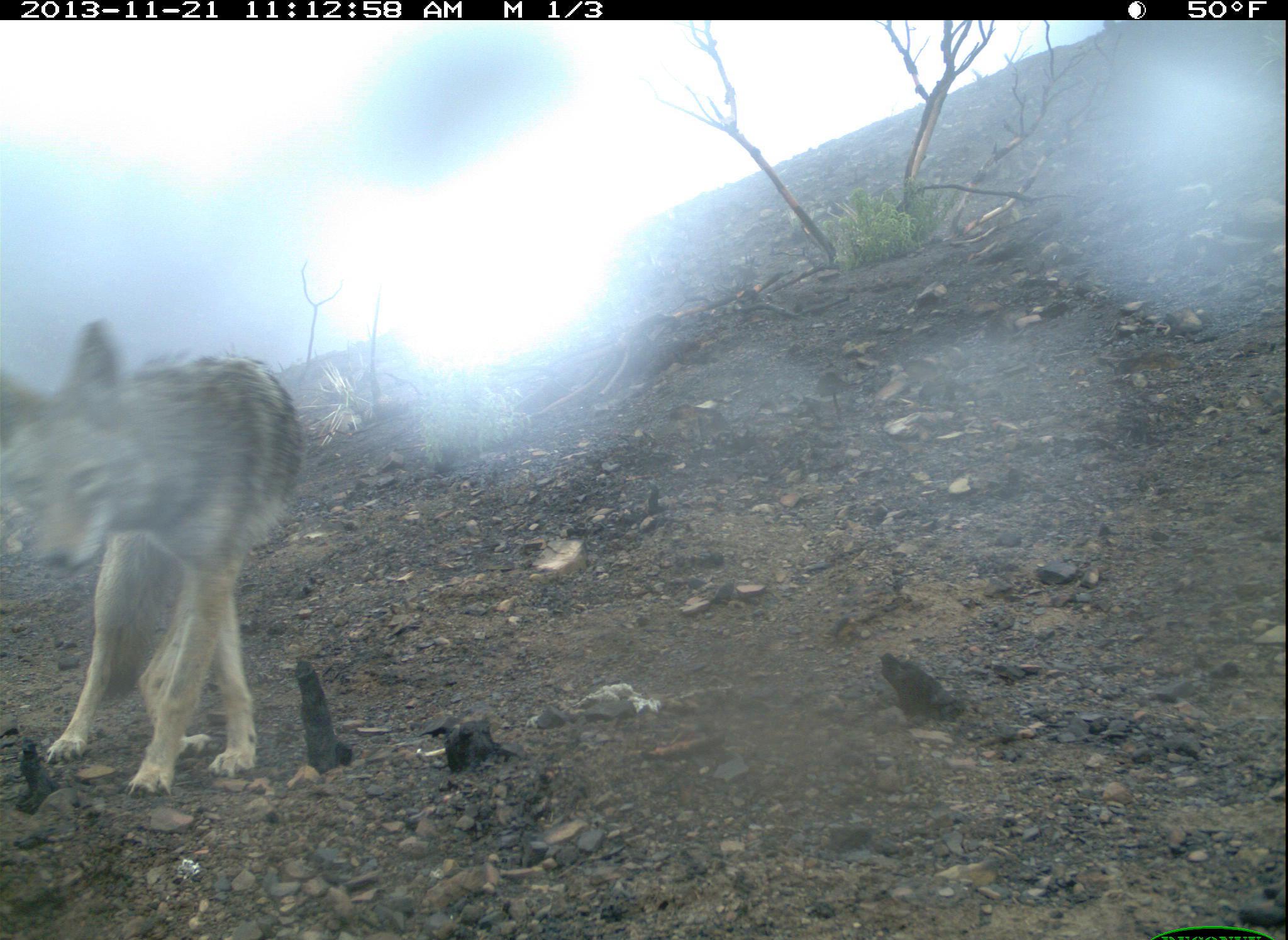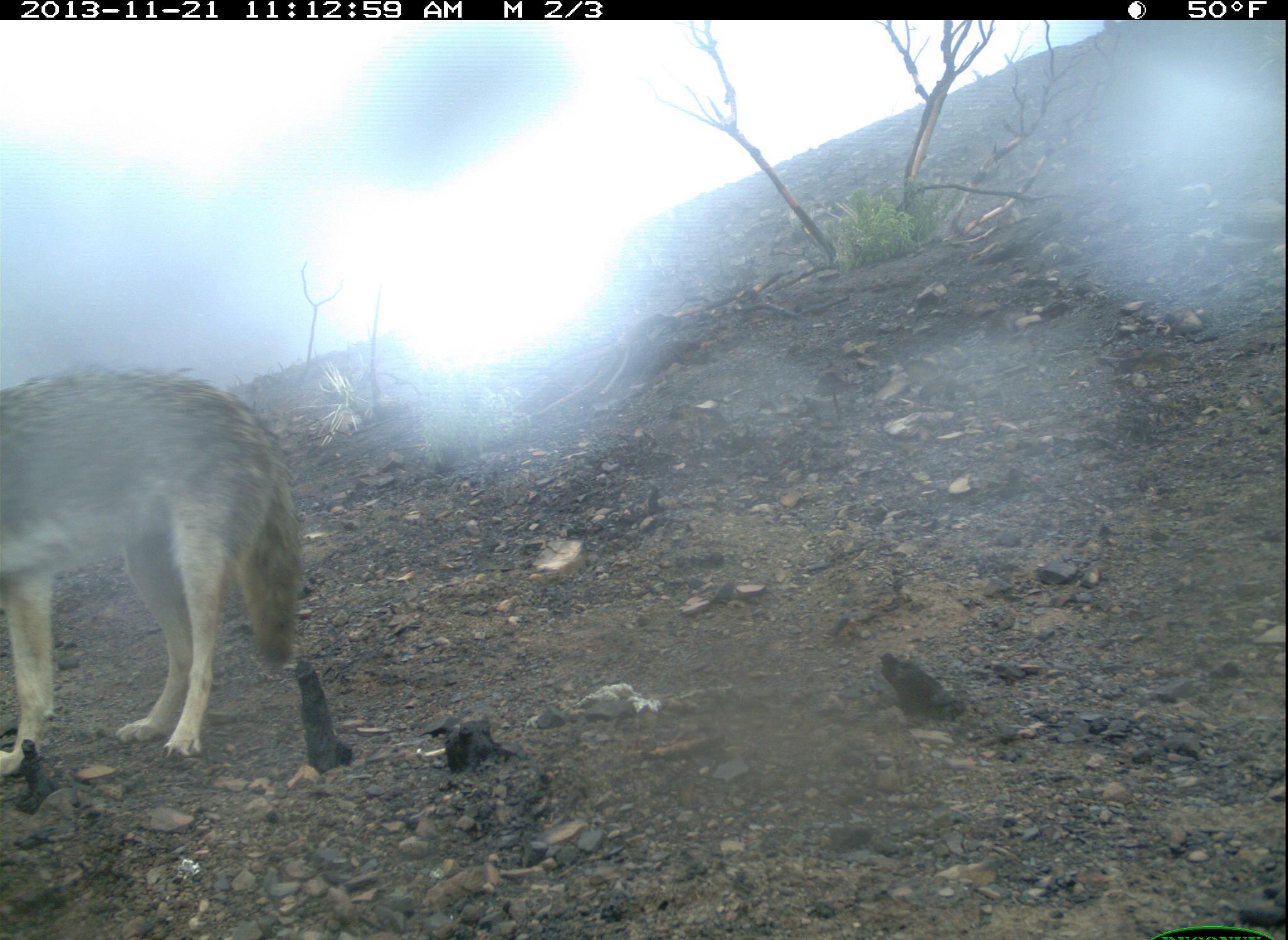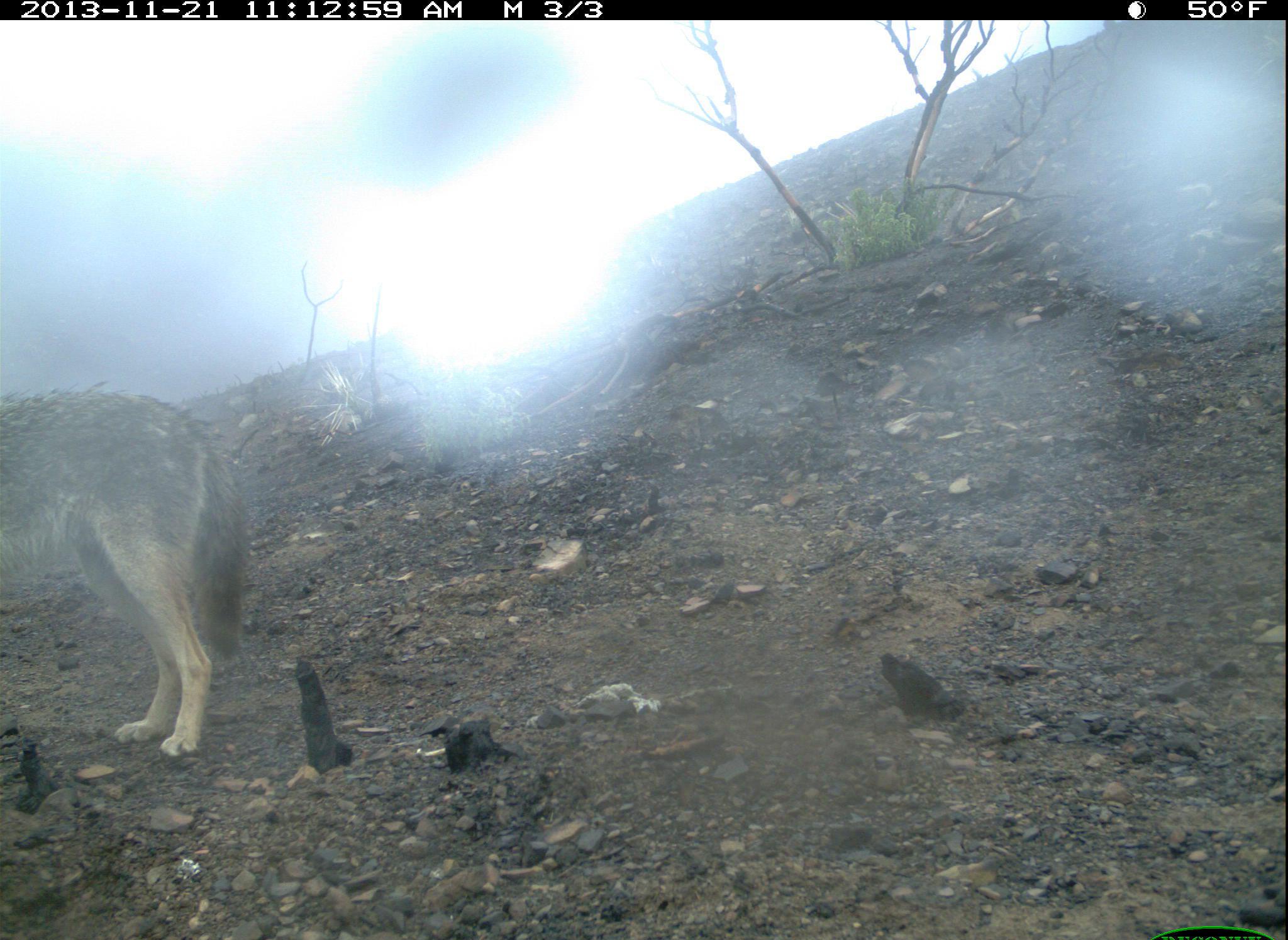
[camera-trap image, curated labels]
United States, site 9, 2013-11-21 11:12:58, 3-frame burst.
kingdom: Animalia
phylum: Chordata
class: Mammalia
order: Carnivora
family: Canidae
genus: Canis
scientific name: Canis latrans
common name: coyote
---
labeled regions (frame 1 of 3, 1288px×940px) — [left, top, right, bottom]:
coyote: [0, 317, 303, 799]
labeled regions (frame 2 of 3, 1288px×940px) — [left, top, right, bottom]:
coyote: [0, 366, 300, 778]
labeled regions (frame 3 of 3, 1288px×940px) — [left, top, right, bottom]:
coyote: [1, 387, 248, 763]